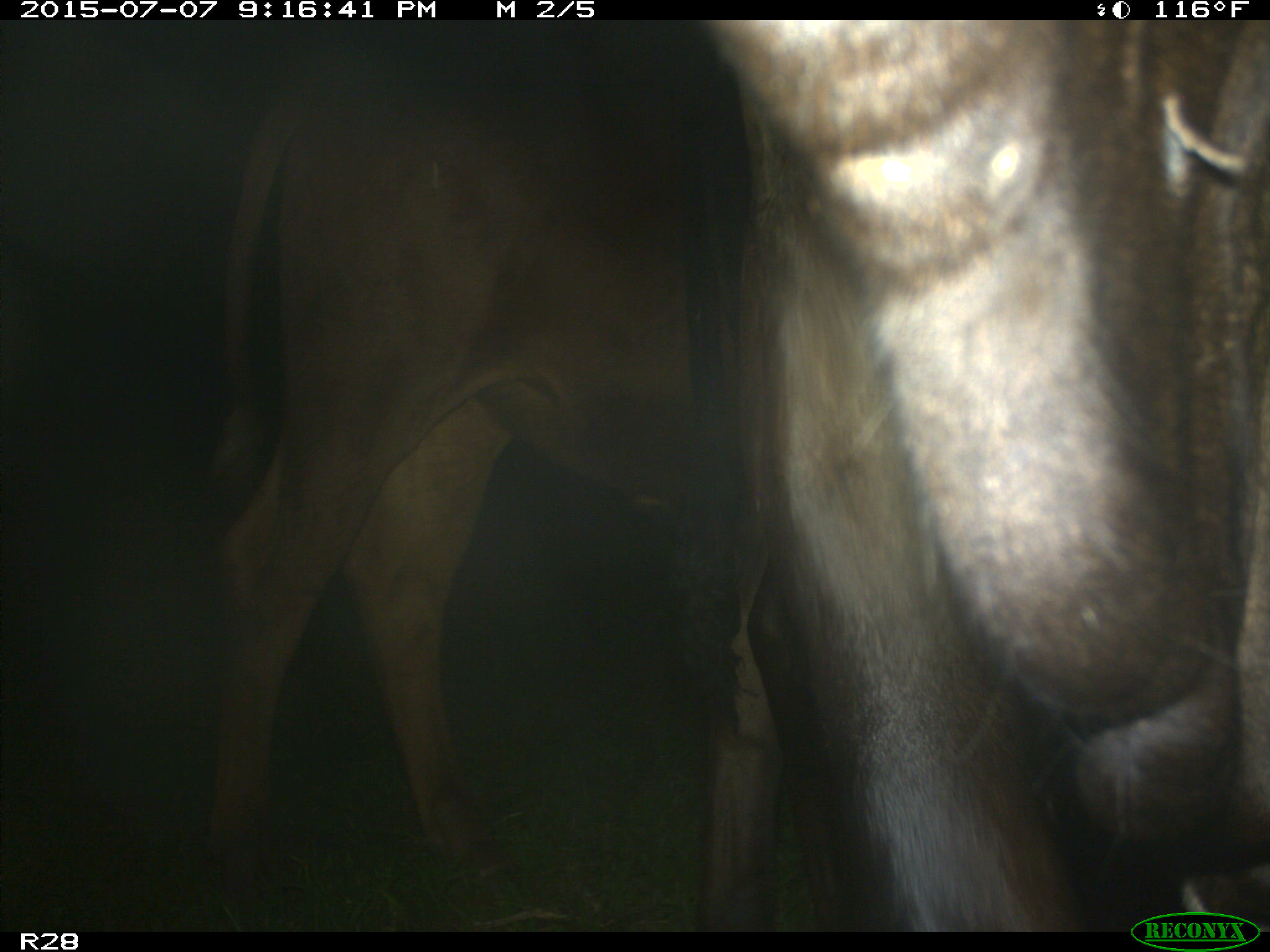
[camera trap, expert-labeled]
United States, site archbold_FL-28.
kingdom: Animalia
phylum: Chordata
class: Mammalia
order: Artiodactyla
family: Bovidae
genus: Bos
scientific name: Bos taurus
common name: domestic cow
Bos taurus (domestic cow).